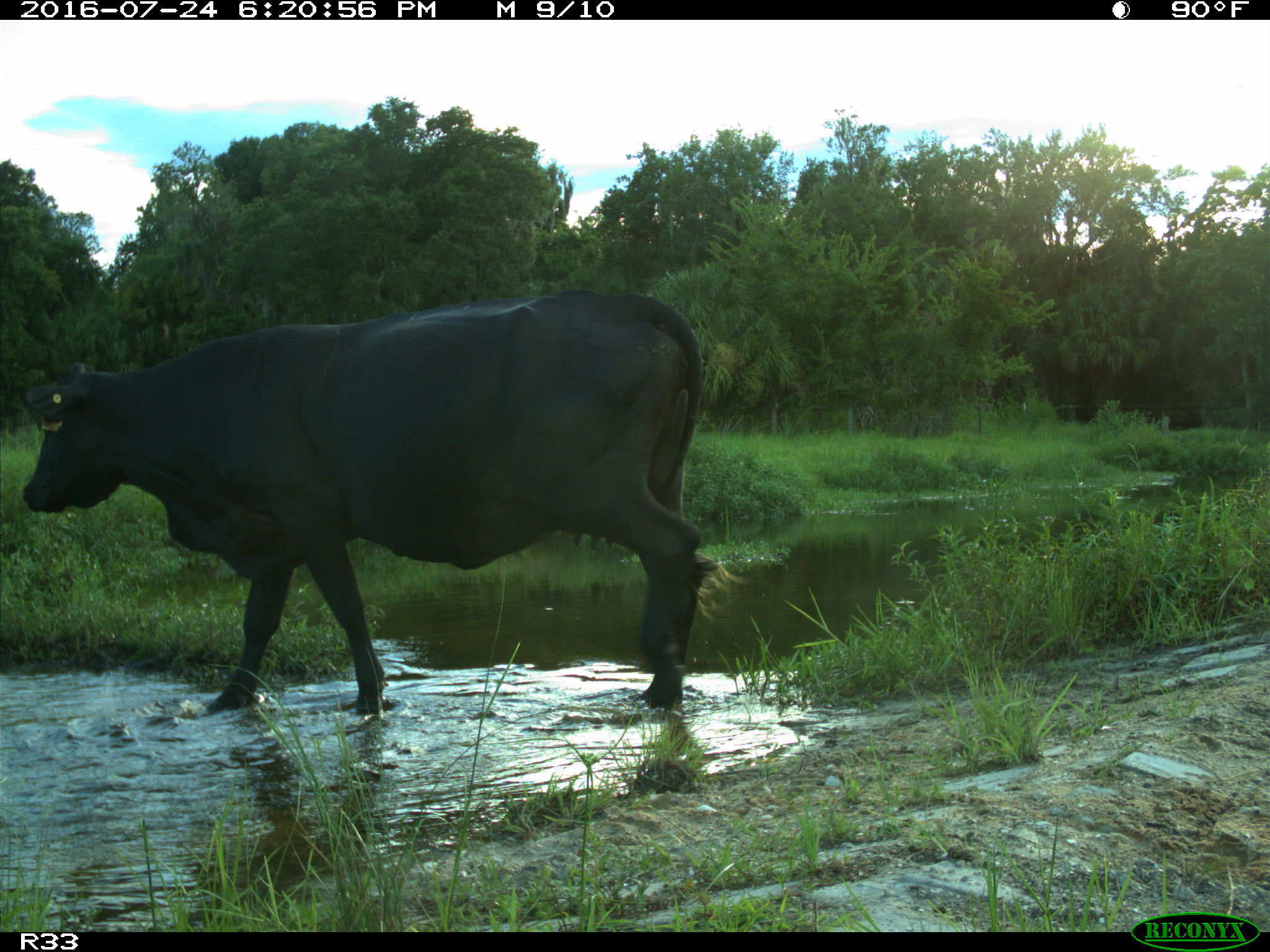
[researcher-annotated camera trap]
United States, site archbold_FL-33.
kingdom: Animalia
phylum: Chordata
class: Mammalia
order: Artiodactyla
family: Bovidae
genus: Bos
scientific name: Bos taurus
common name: domestic cow